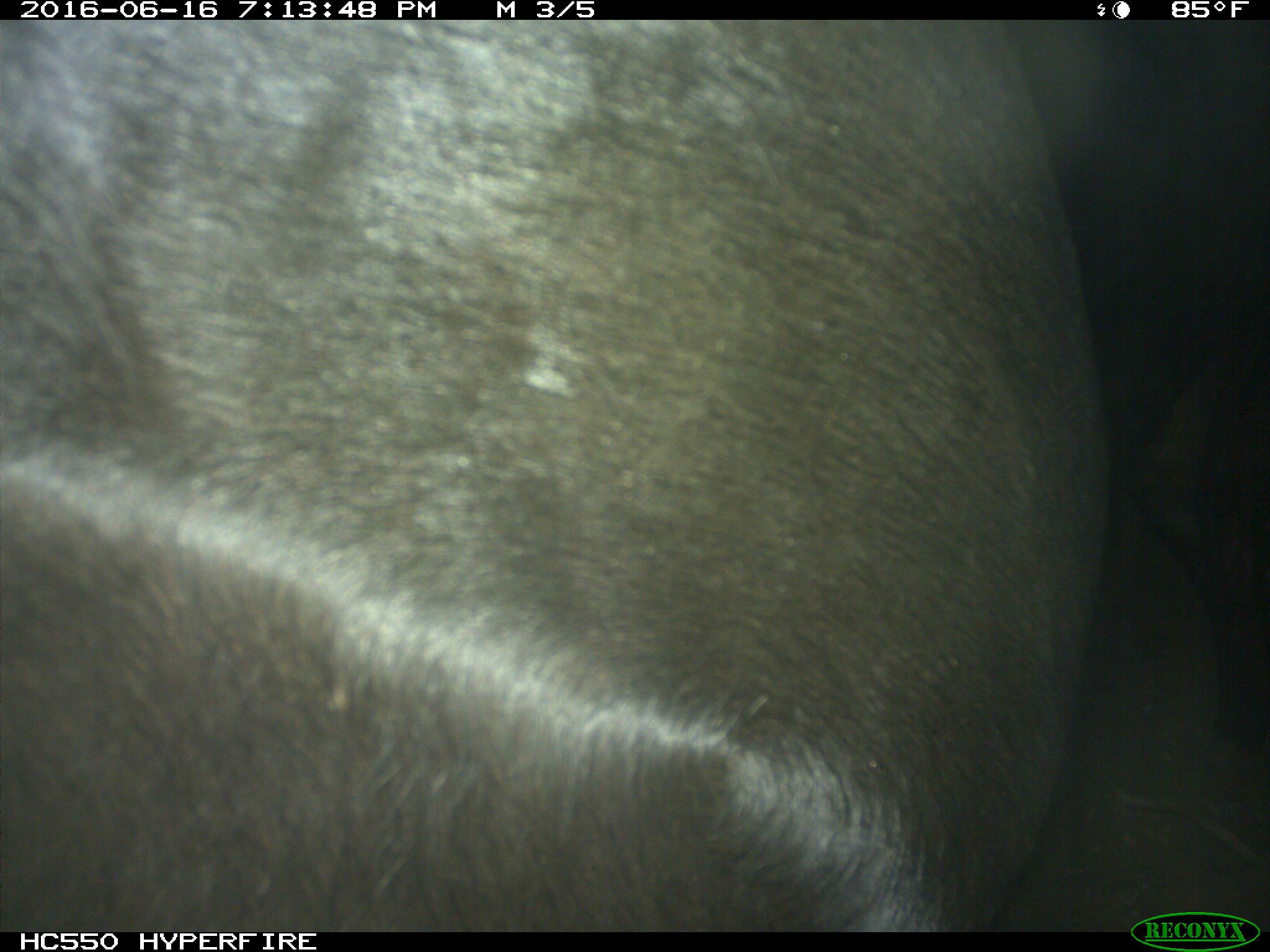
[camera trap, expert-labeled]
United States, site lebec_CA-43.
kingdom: Animalia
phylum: Chordata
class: Mammalia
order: Artiodactyla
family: Bovidae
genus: Bos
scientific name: Bos taurus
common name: domestic cow